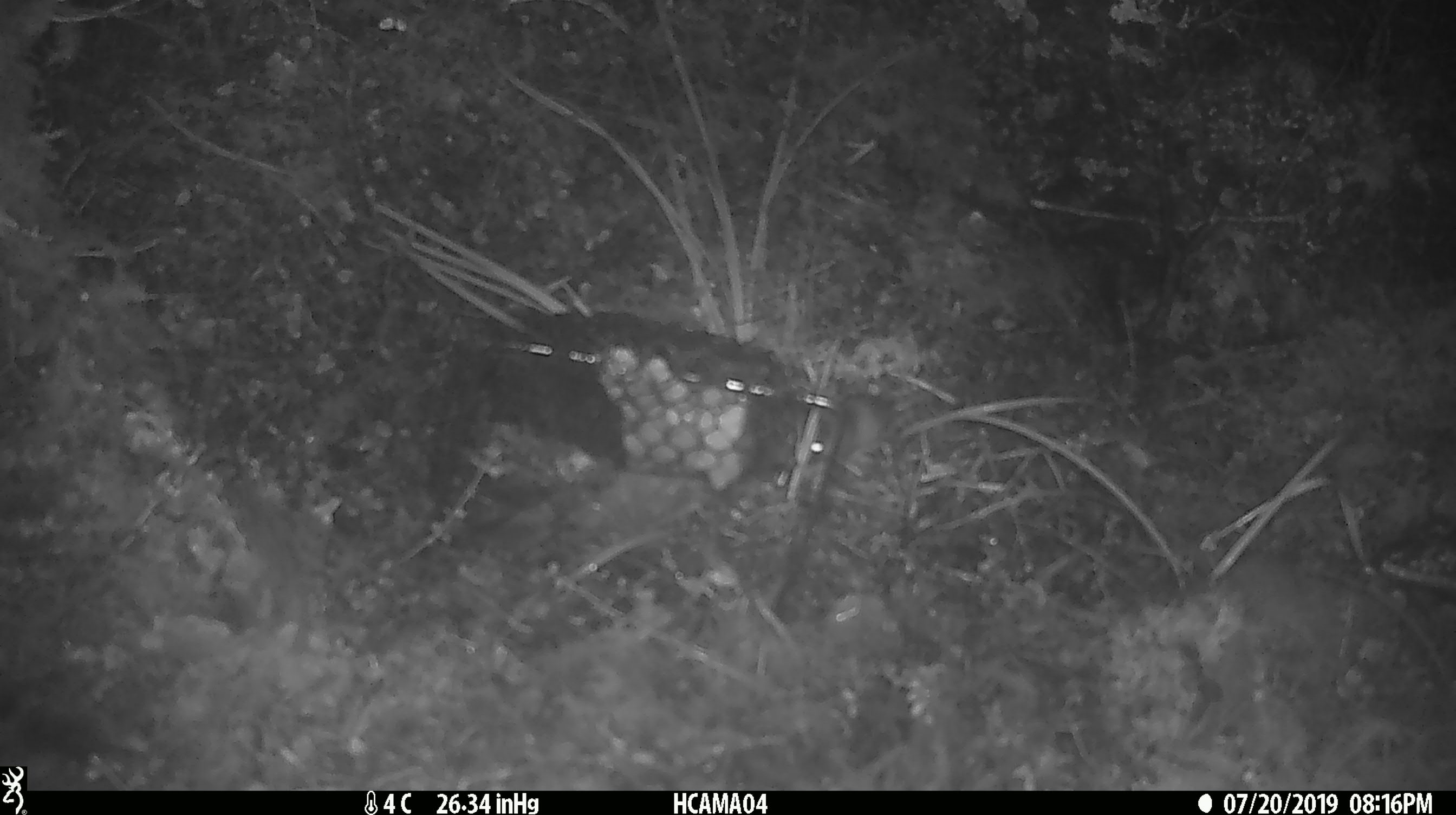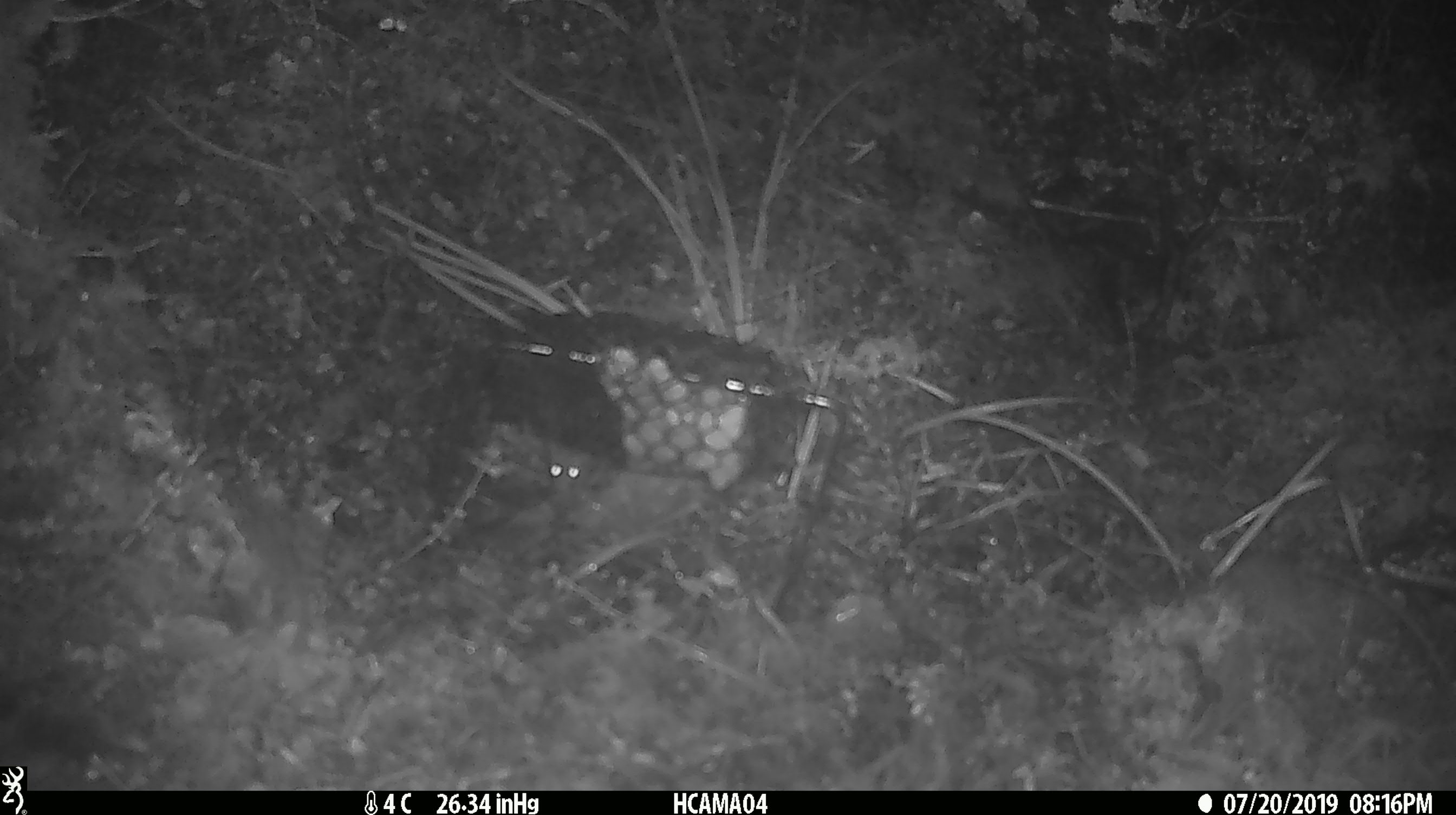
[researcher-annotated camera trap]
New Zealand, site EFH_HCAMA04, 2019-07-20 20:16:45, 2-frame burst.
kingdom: Animalia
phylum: Chordata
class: Mammalia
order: Rodentia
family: Muridae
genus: Mus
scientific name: Mus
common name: mouse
Mouse (Mus).